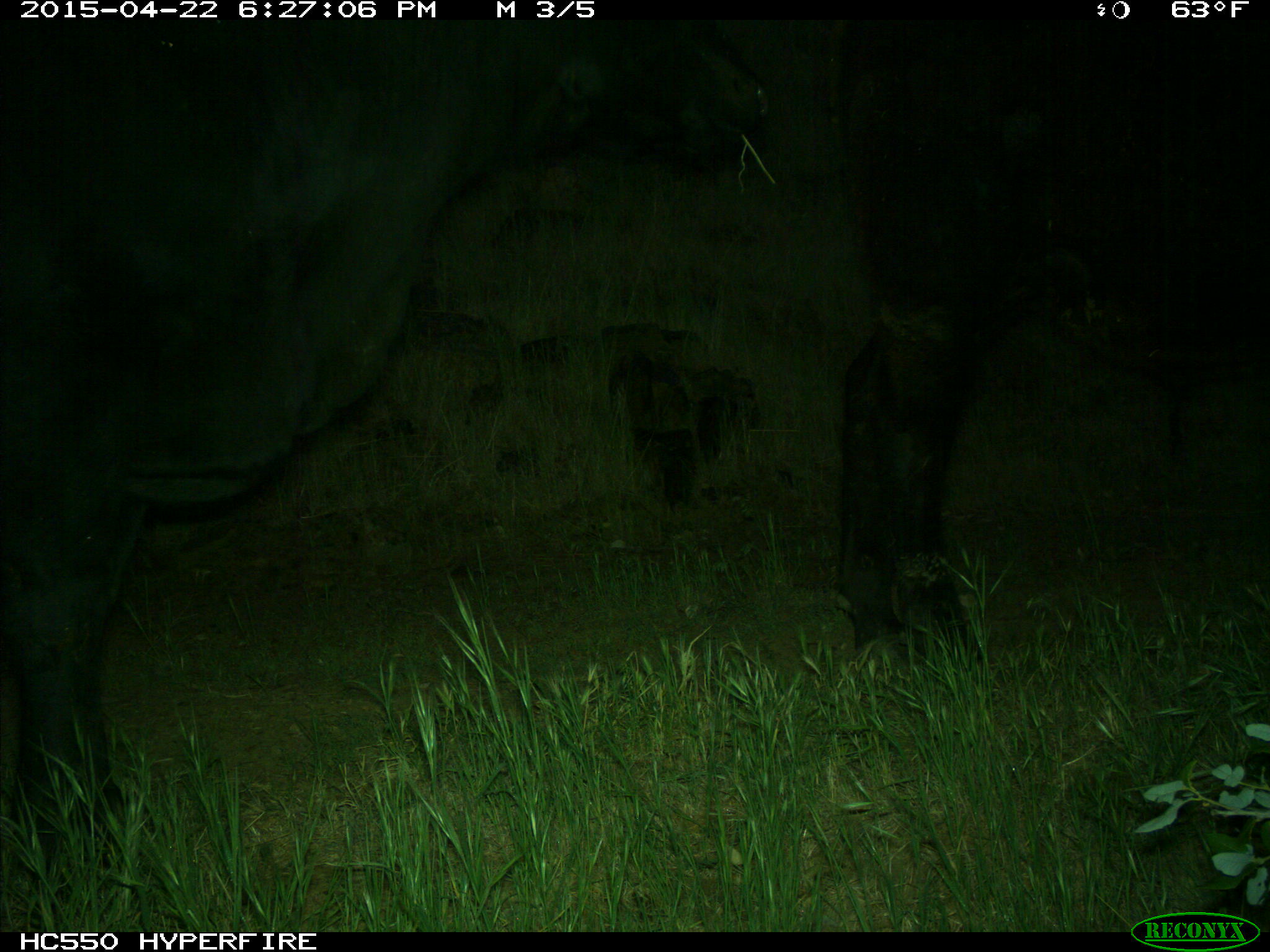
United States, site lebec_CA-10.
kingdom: Animalia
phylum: Chordata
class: Mammalia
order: Artiodactyla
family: Bovidae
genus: Bos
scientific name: Bos taurus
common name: domestic cow